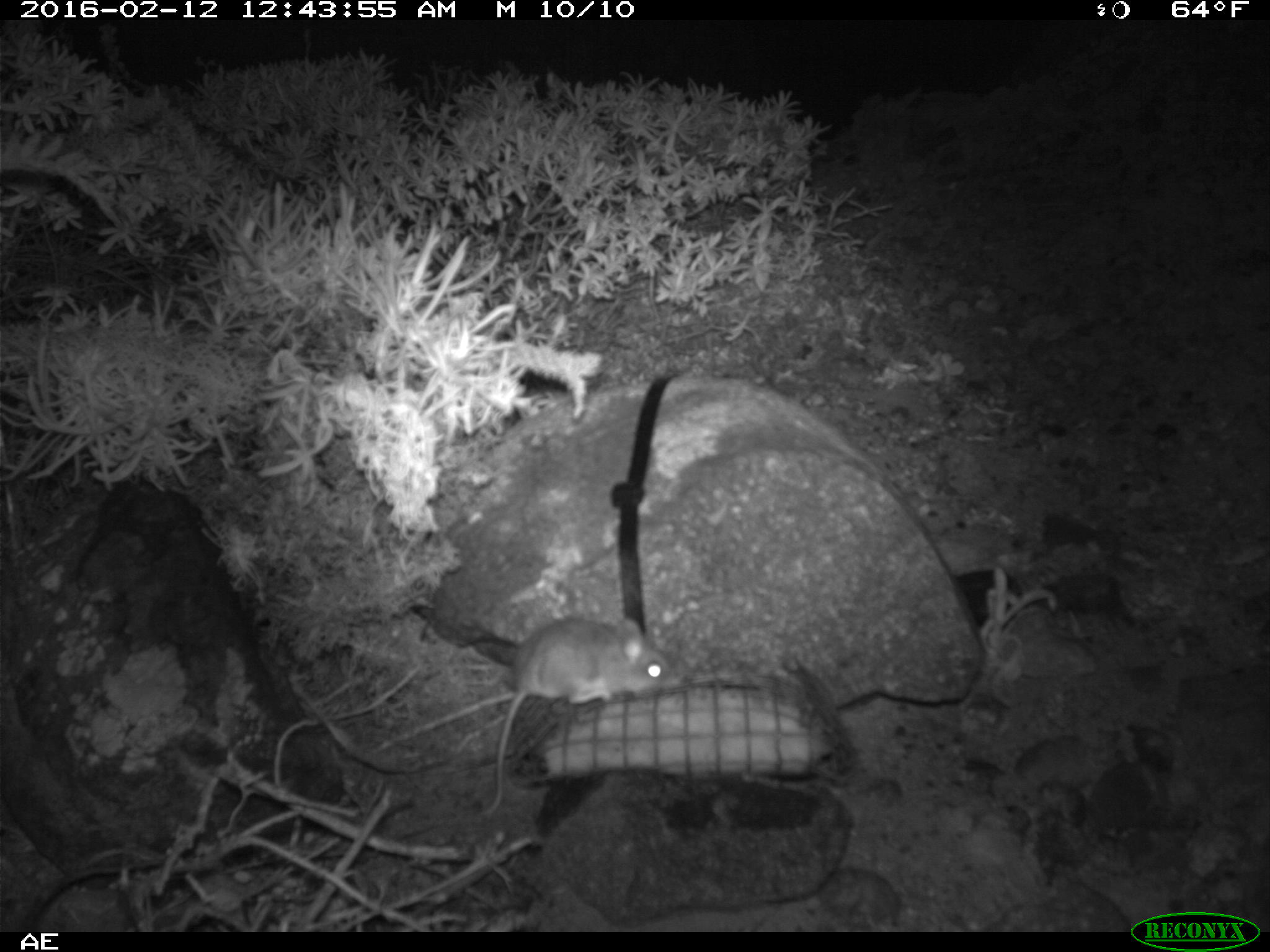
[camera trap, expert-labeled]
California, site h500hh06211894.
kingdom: Animalia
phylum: Chordata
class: Mammalia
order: Rodentia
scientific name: Rodentia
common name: rodent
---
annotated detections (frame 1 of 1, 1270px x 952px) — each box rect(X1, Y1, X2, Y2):
rodent: rect(479, 617, 676, 816)